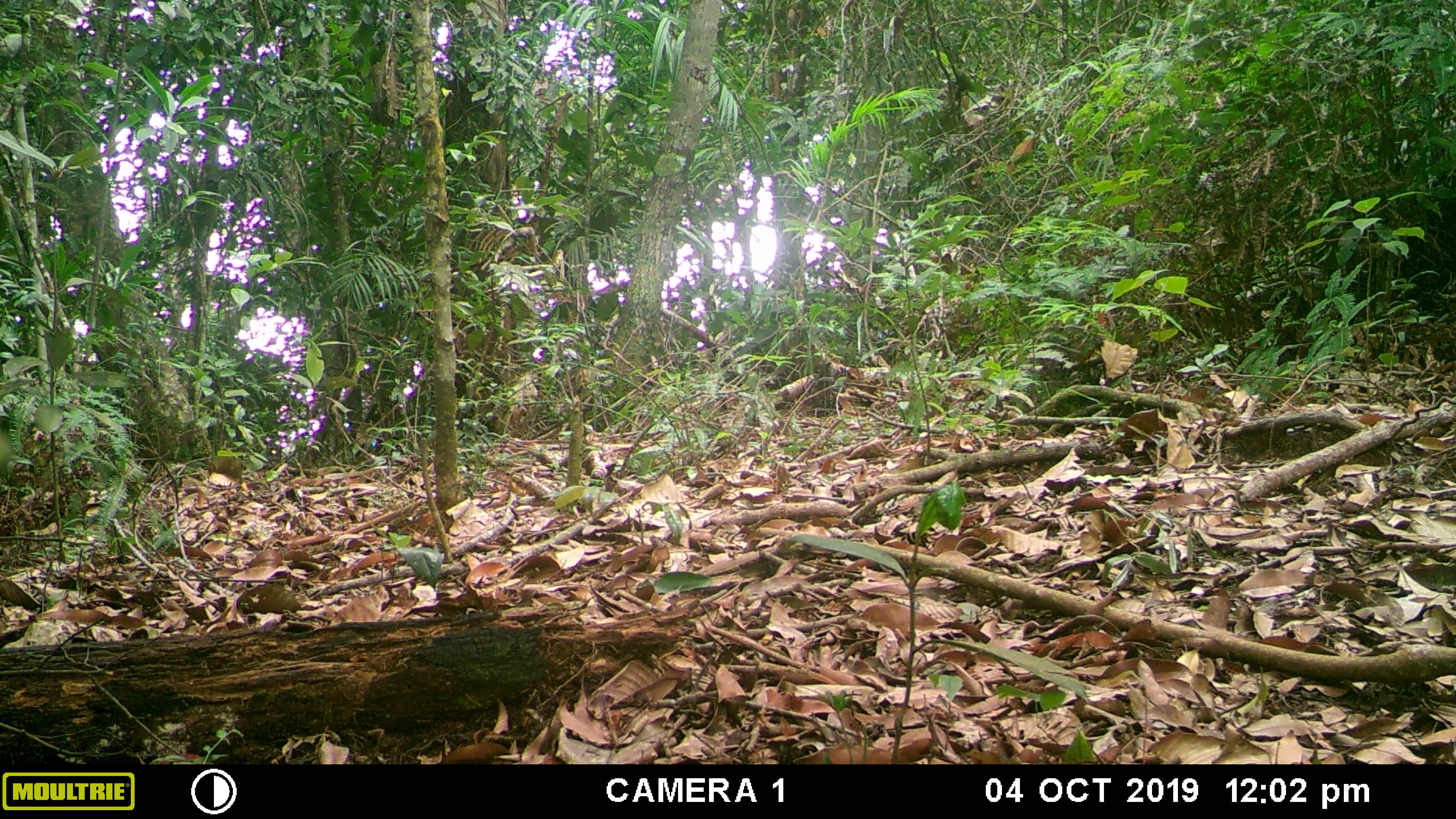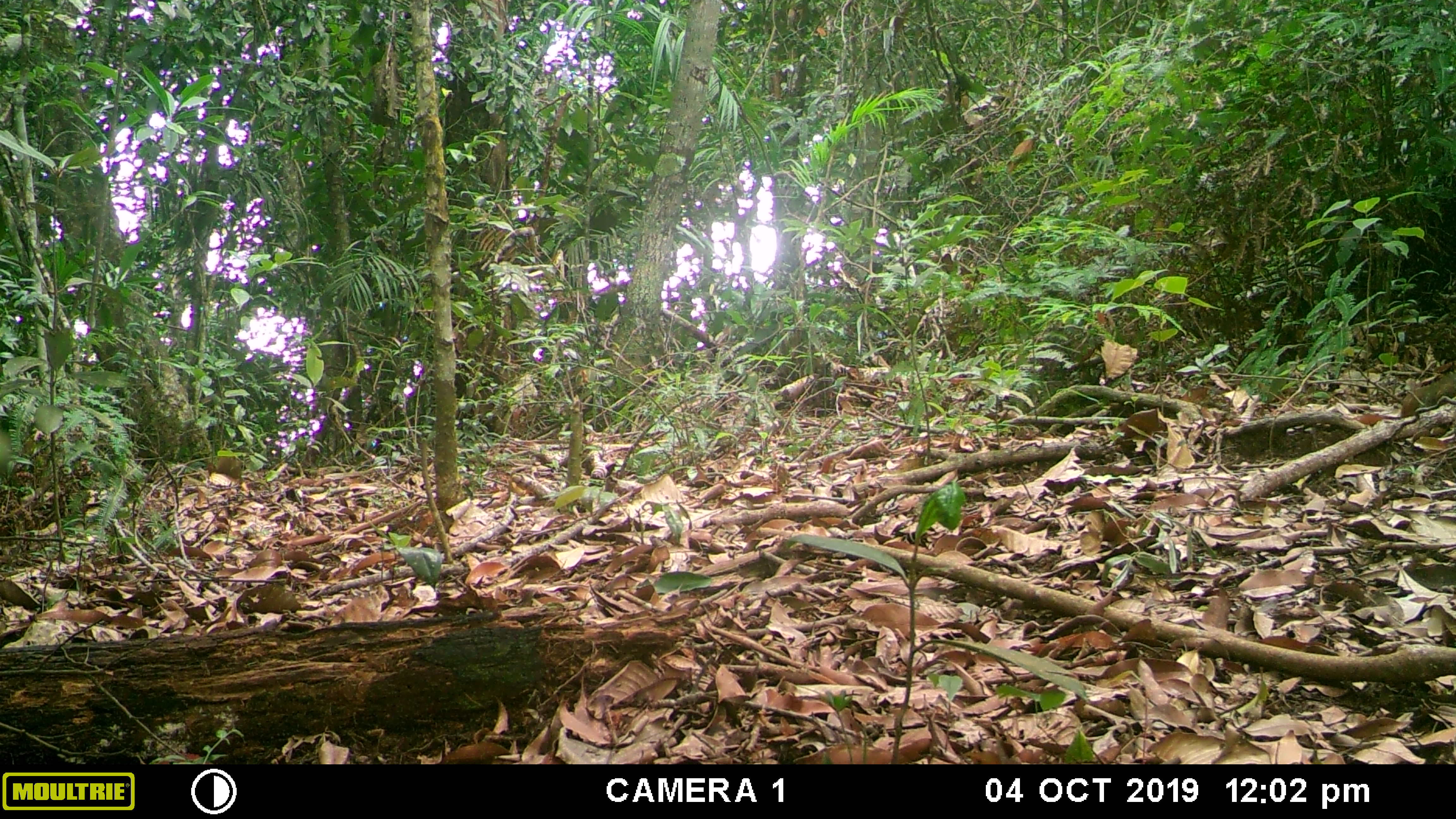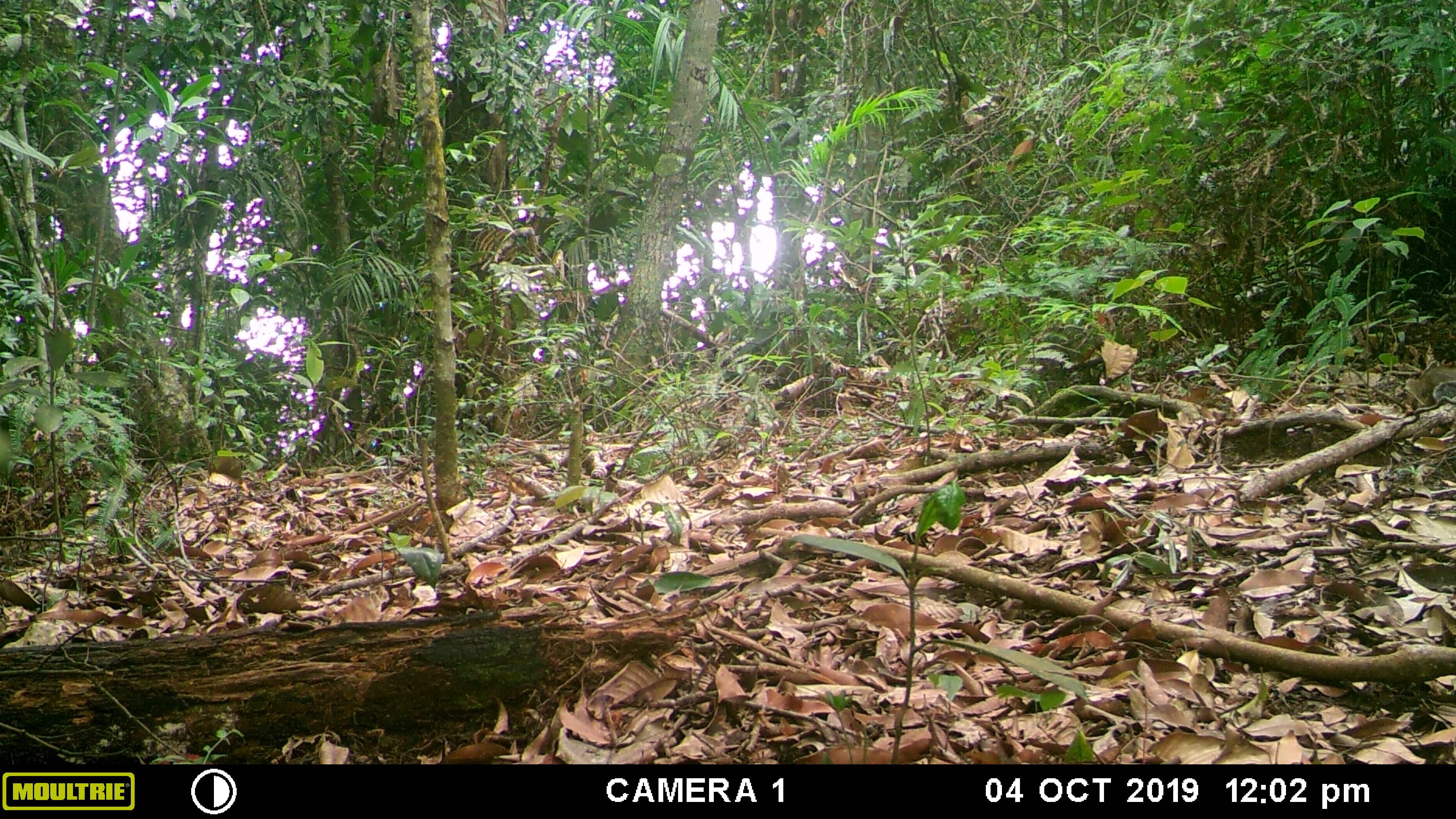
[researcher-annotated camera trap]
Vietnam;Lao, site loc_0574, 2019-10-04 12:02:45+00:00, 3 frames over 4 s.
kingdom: Animalia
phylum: Chordata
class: Mammalia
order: Rodentia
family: Sciuridae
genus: Dremomys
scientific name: Dremomys rufigenis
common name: red-cheeked squirrel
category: red cheeked squirrel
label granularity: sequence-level